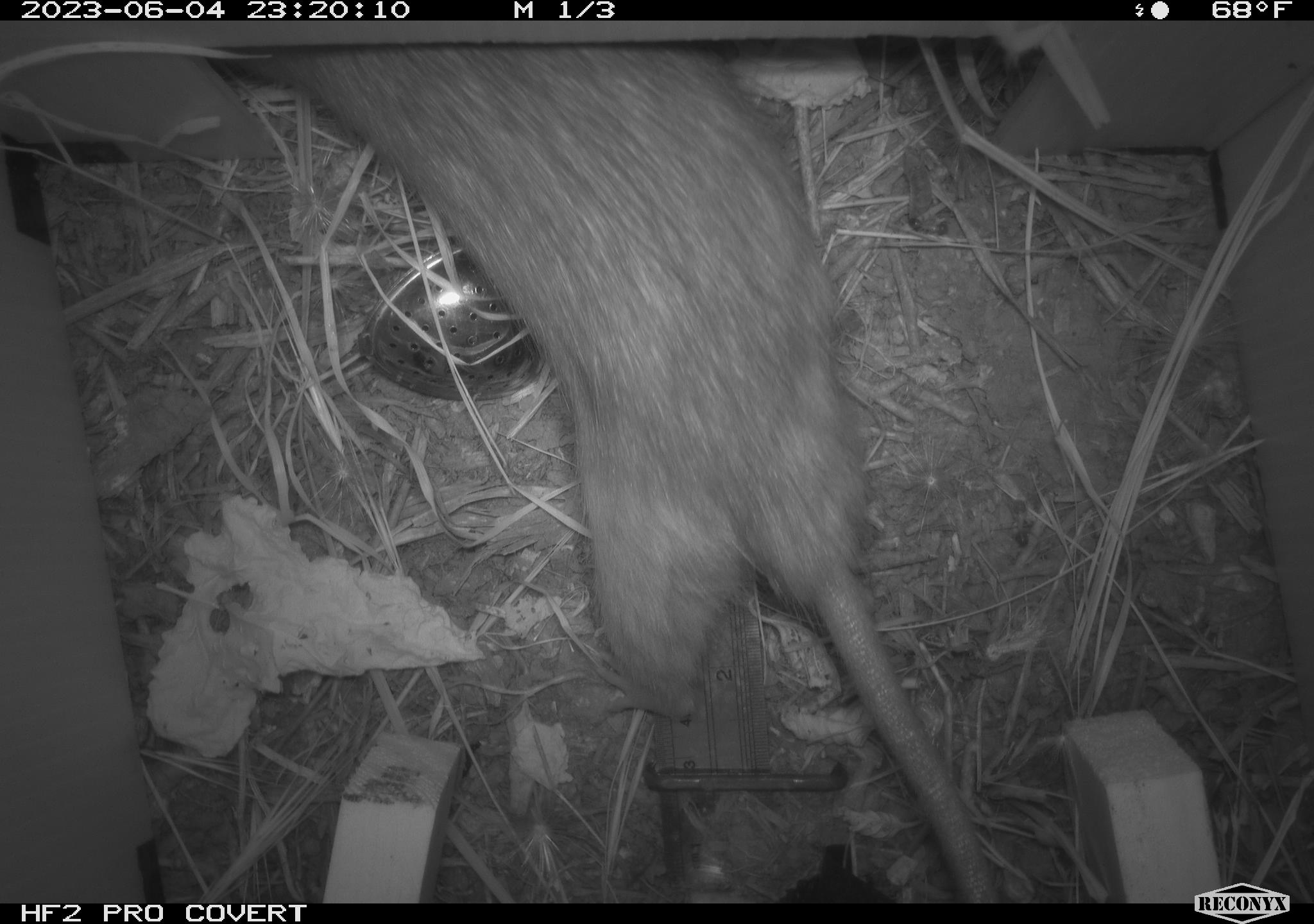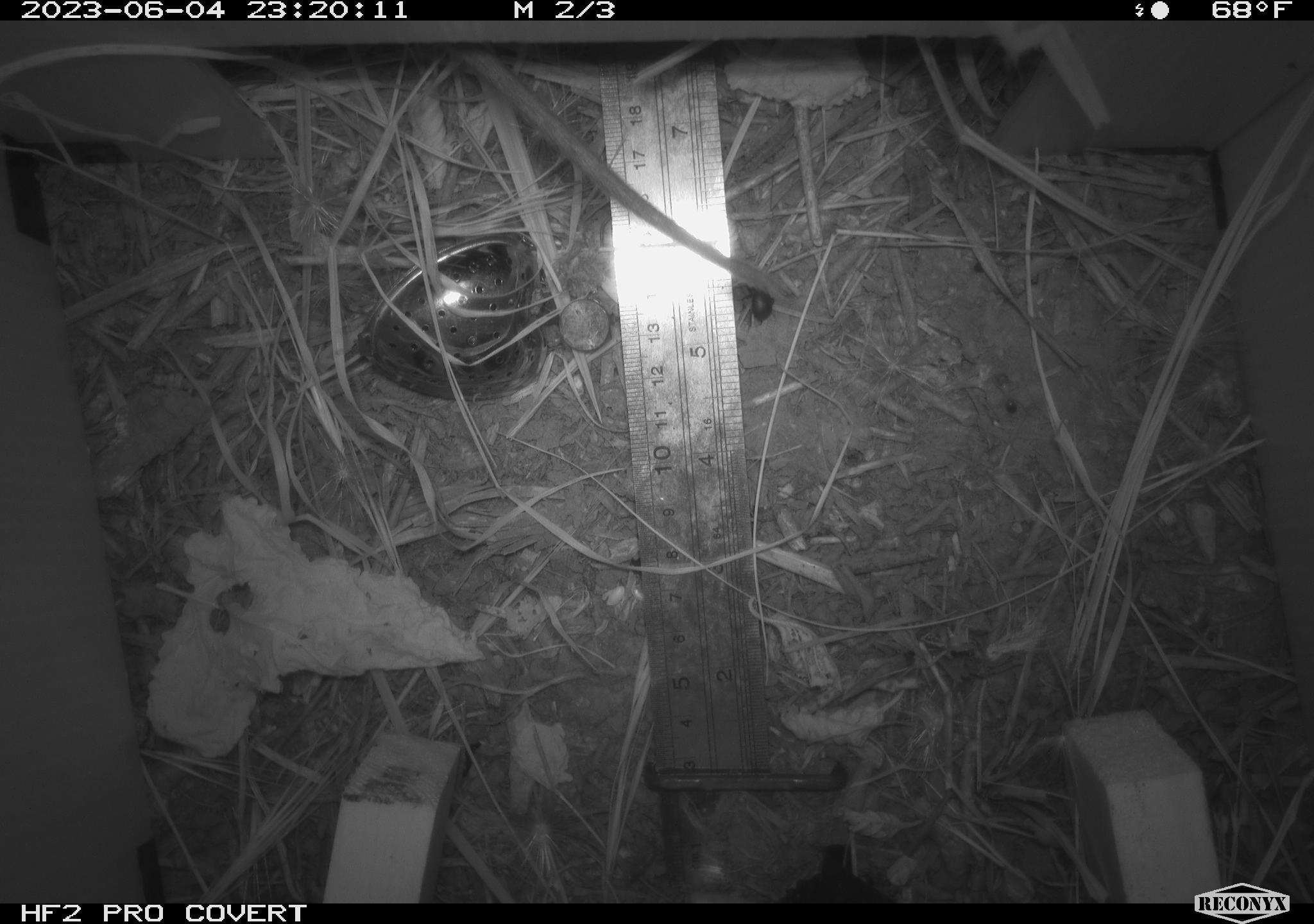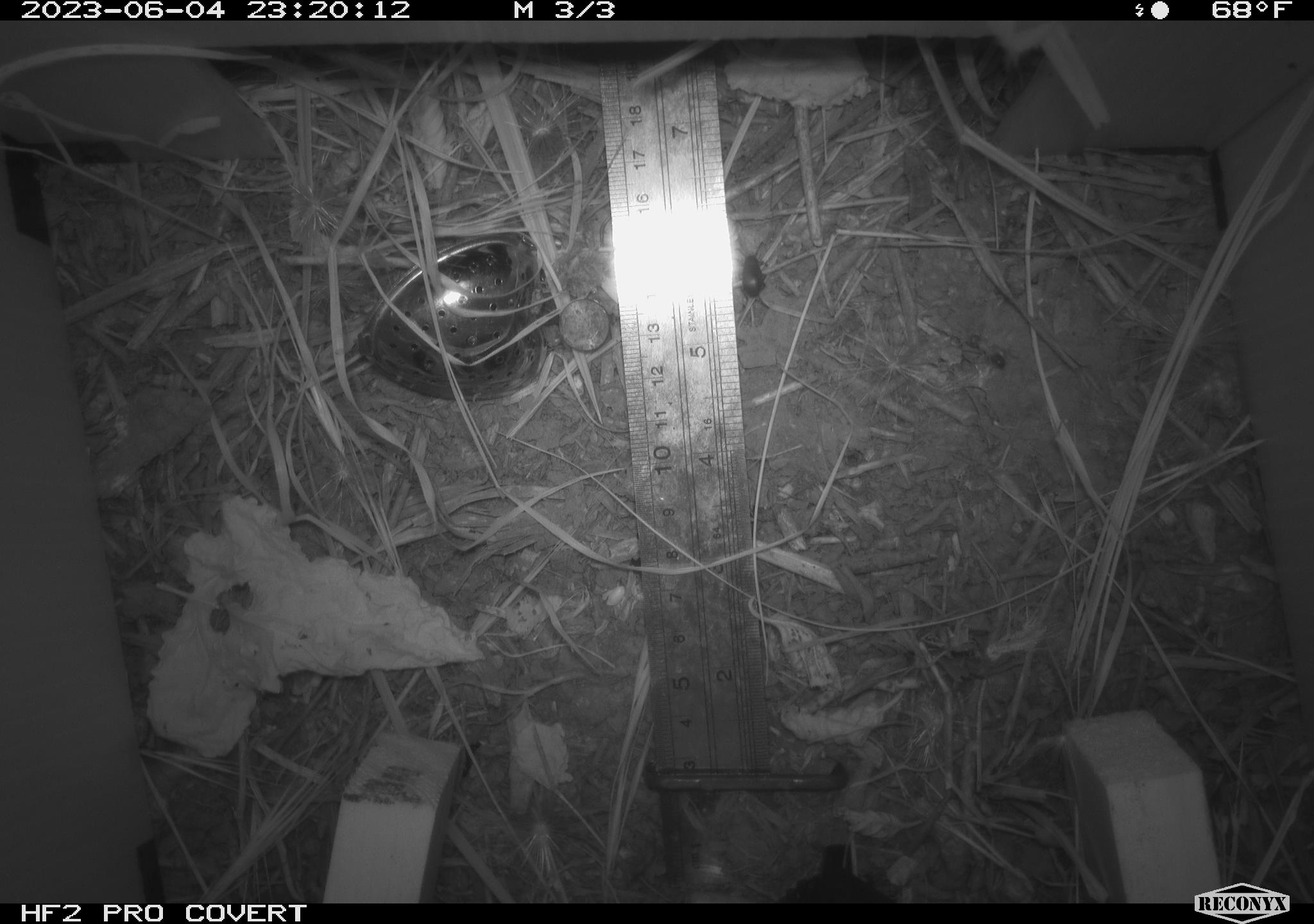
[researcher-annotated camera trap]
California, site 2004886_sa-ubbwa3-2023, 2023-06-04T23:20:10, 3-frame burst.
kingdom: Animalia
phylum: Chordata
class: Mammalia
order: Rodentia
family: Muridae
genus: Rattus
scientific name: Rattus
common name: rat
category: rattus species